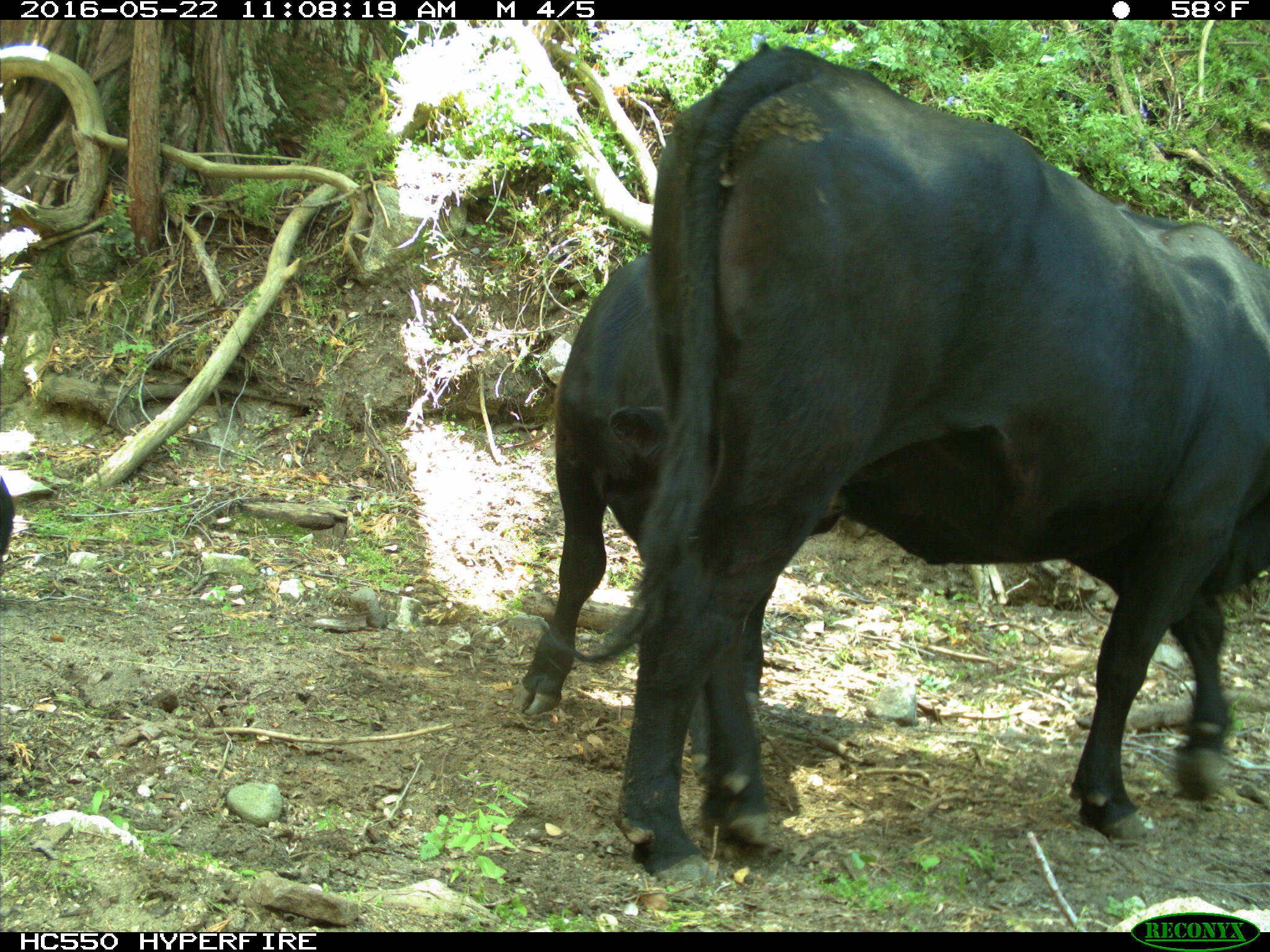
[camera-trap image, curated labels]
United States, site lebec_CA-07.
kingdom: Animalia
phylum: Chordata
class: Mammalia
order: Artiodactyla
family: Bovidae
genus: Bos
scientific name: Bos taurus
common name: domestic cow